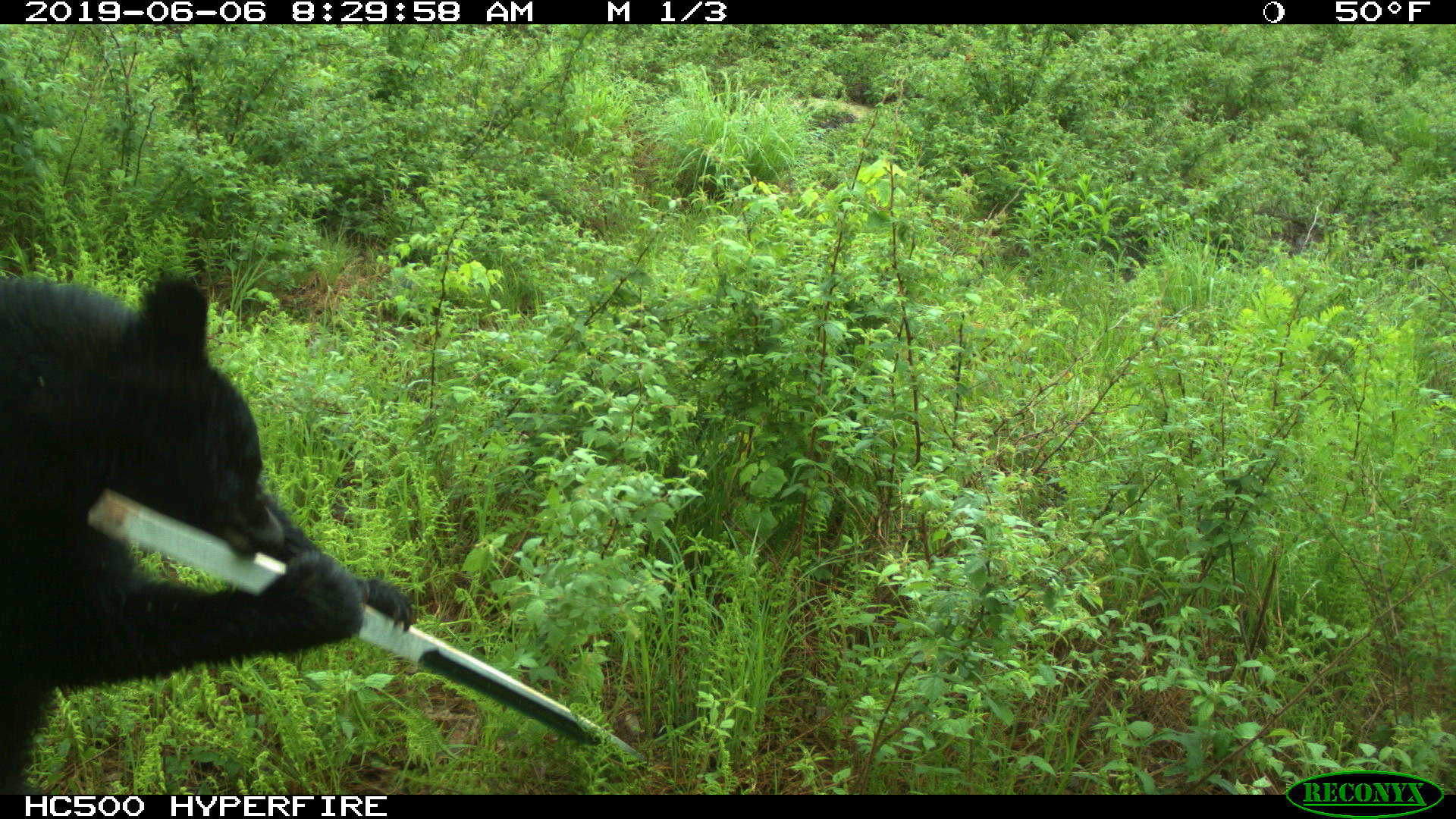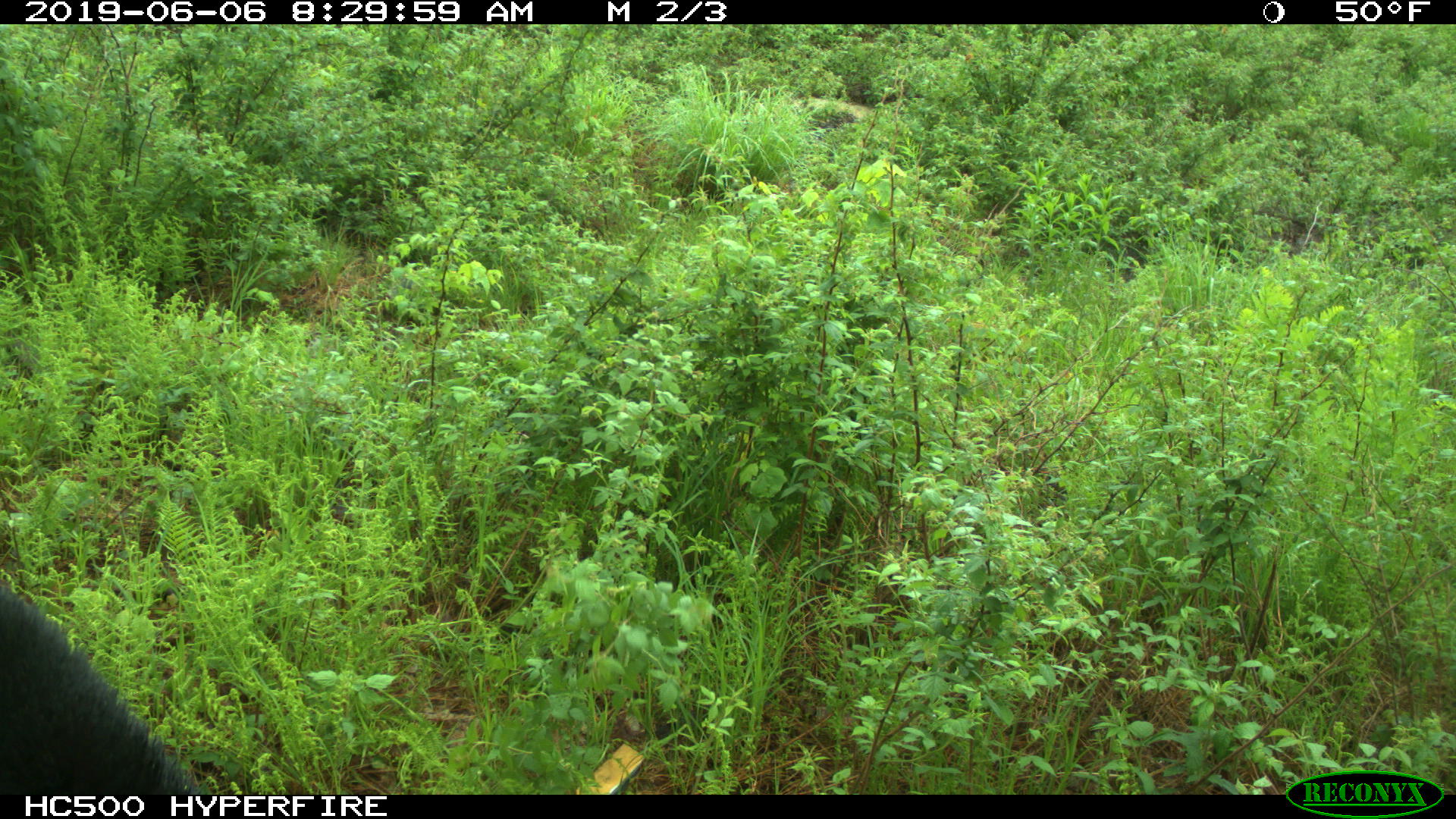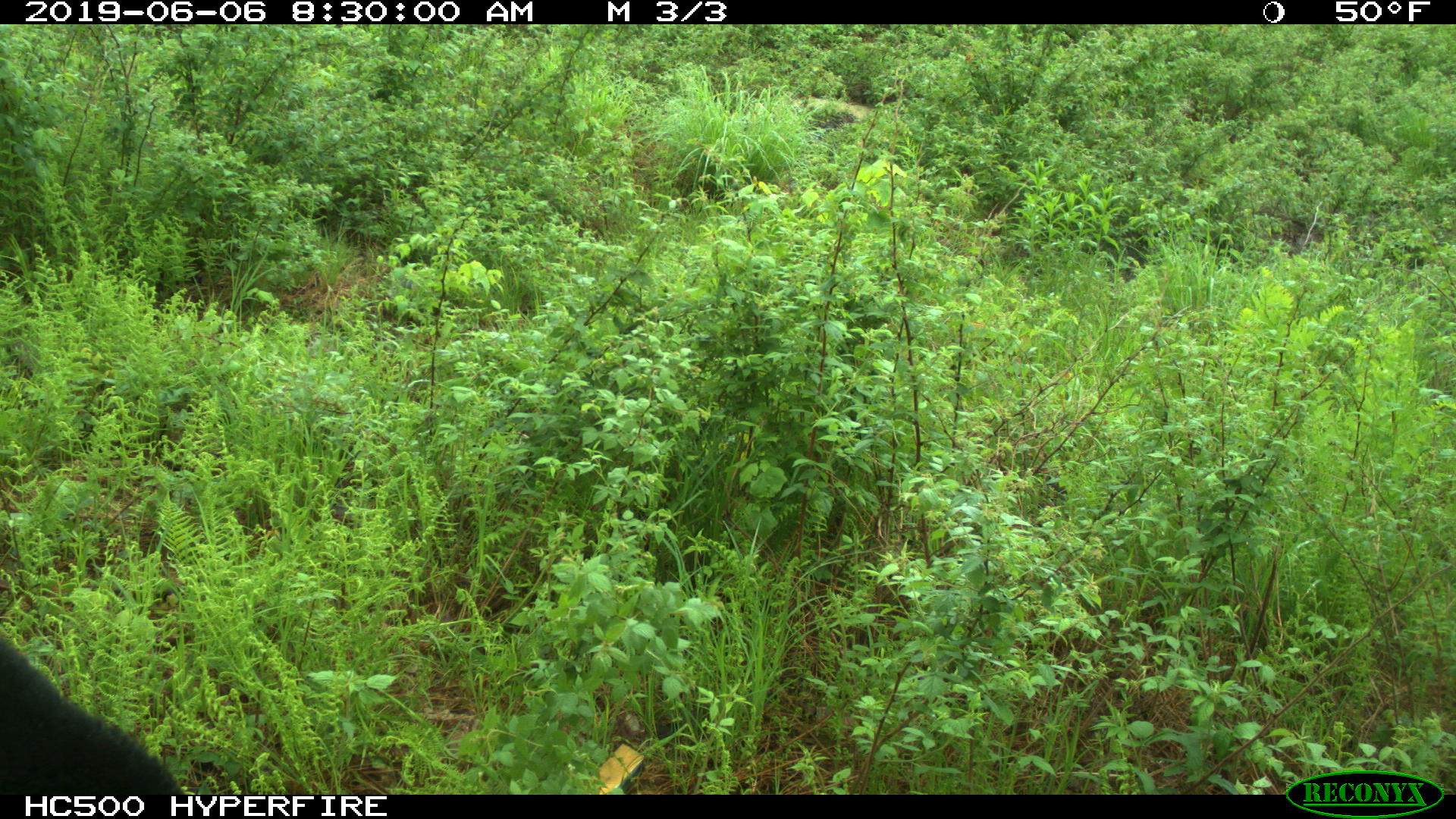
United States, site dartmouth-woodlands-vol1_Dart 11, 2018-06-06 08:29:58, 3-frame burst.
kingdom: Animalia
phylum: Chordata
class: Mammalia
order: Carnivora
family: Ursidae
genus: Ursus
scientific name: Ursus americanus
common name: black bear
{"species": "black bear (Ursus americanus)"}